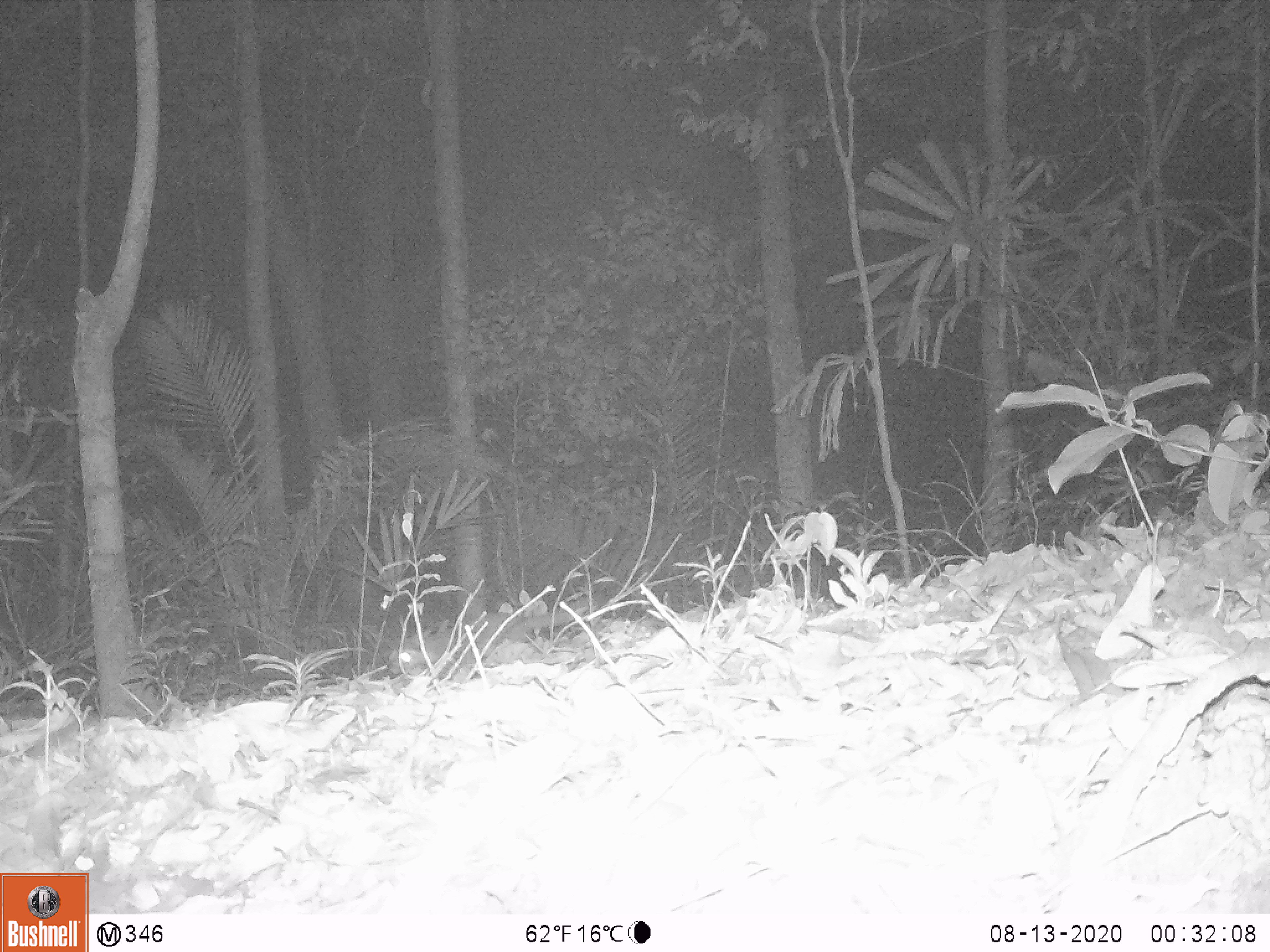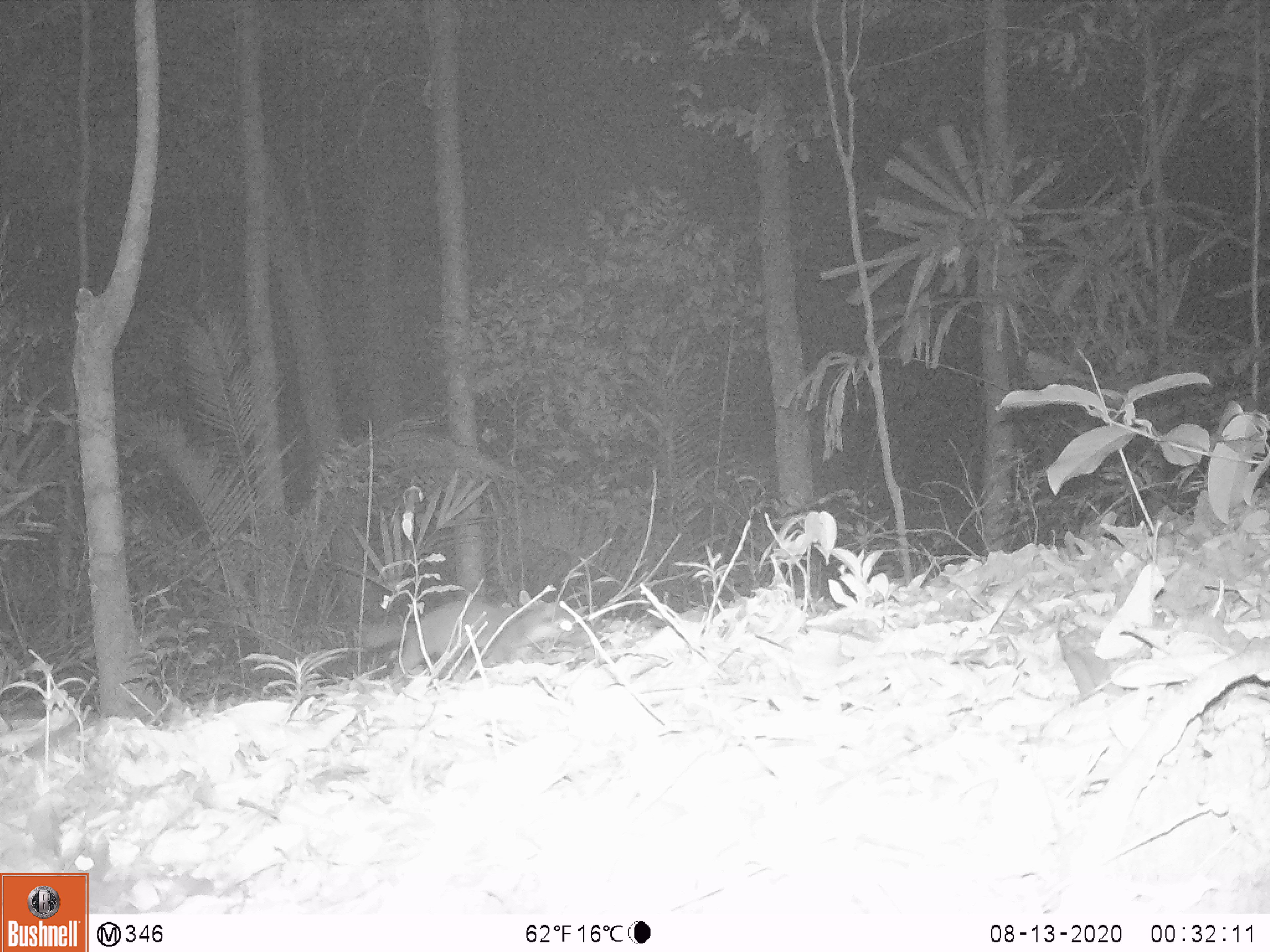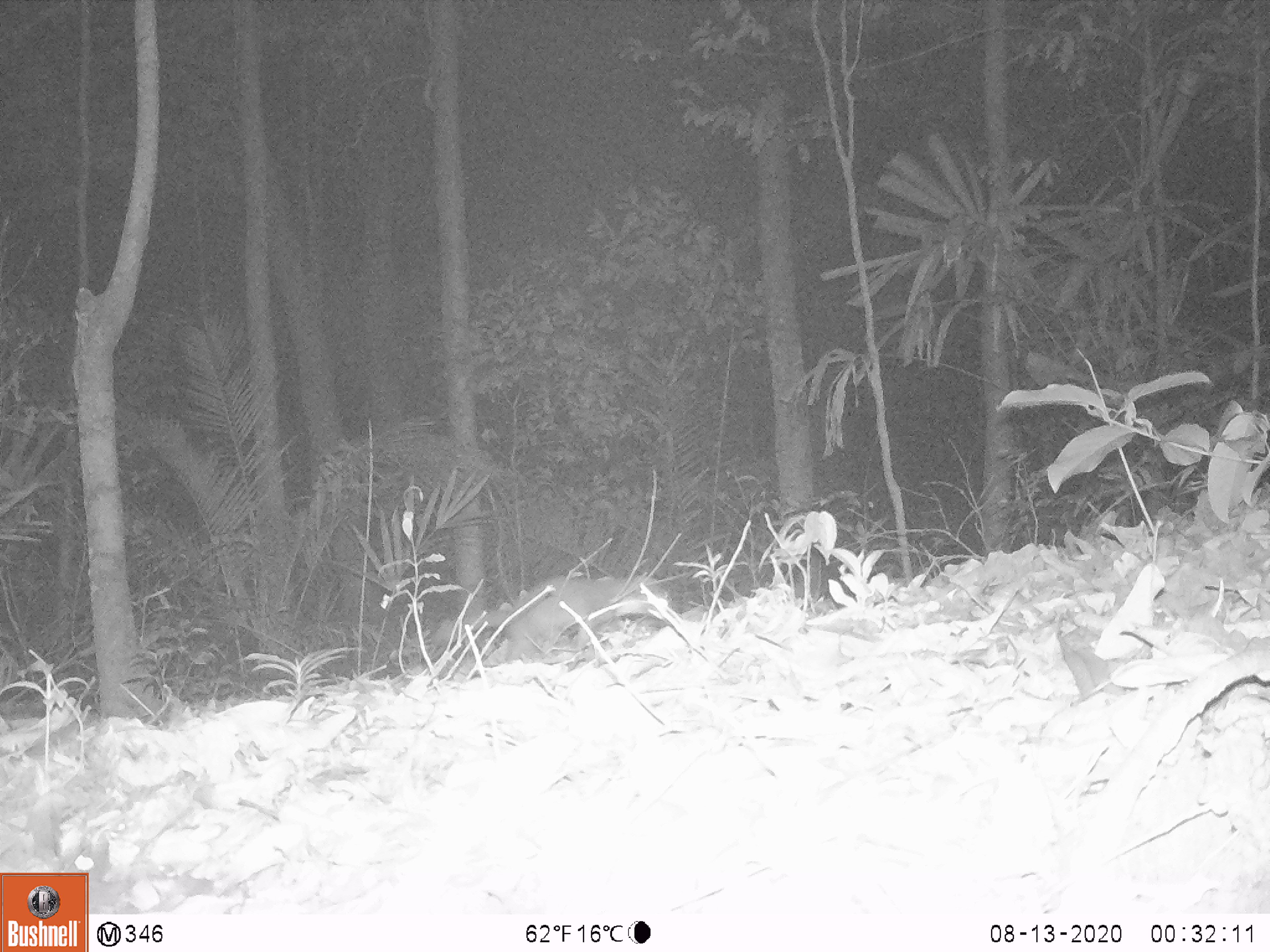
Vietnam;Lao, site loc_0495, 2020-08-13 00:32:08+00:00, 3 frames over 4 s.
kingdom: Animalia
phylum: Chordata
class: Mammalia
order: Carnivora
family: Mustelidae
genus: Melogale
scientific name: Melogale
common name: ferret badger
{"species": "ferret badger (Melogale)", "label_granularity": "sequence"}